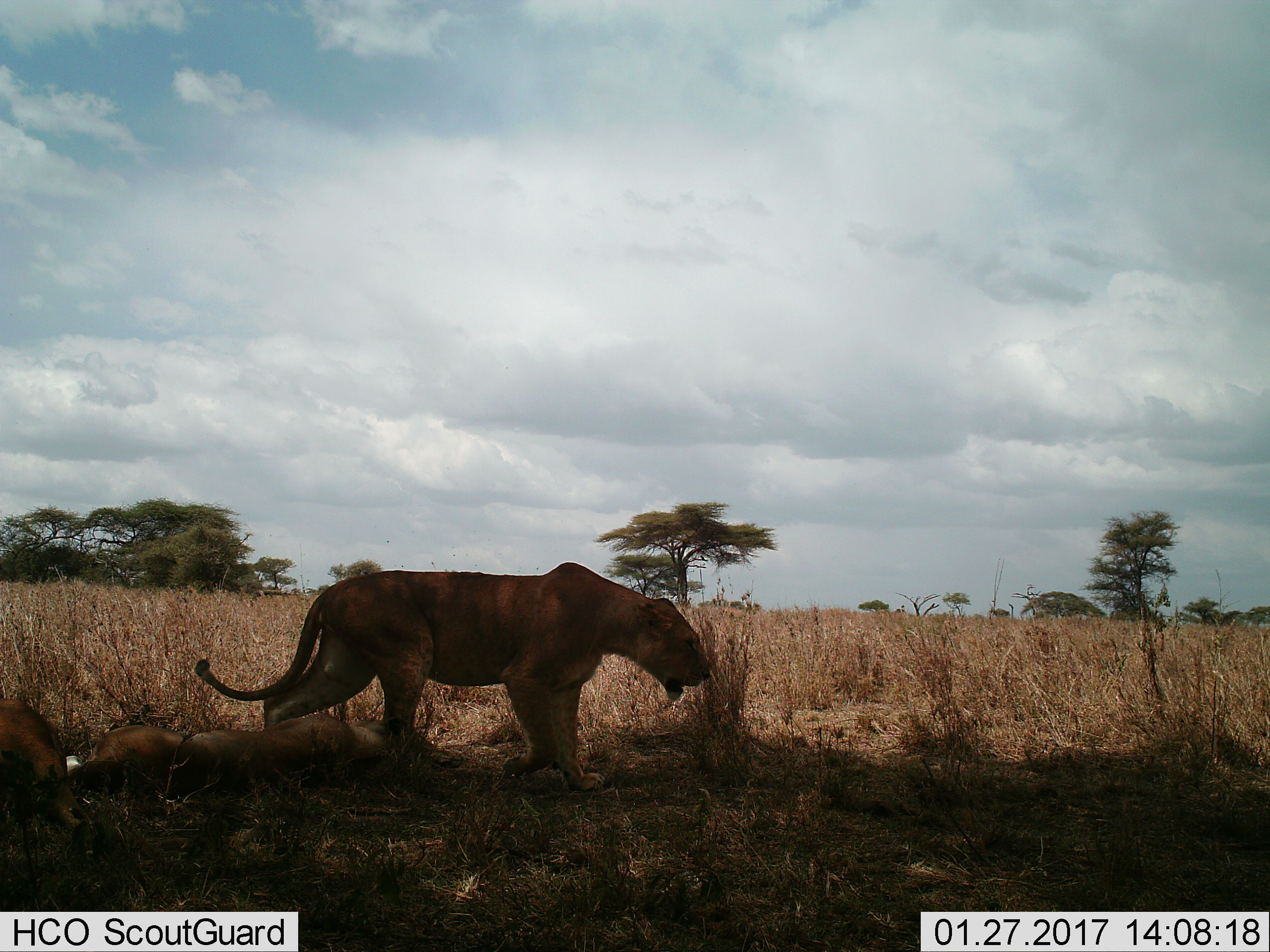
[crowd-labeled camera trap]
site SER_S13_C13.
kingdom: Animalia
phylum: Chordata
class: Mammalia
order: Carnivora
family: Felidae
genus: Panthera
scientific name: Panthera leo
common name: lion female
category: lionfemale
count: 3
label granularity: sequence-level